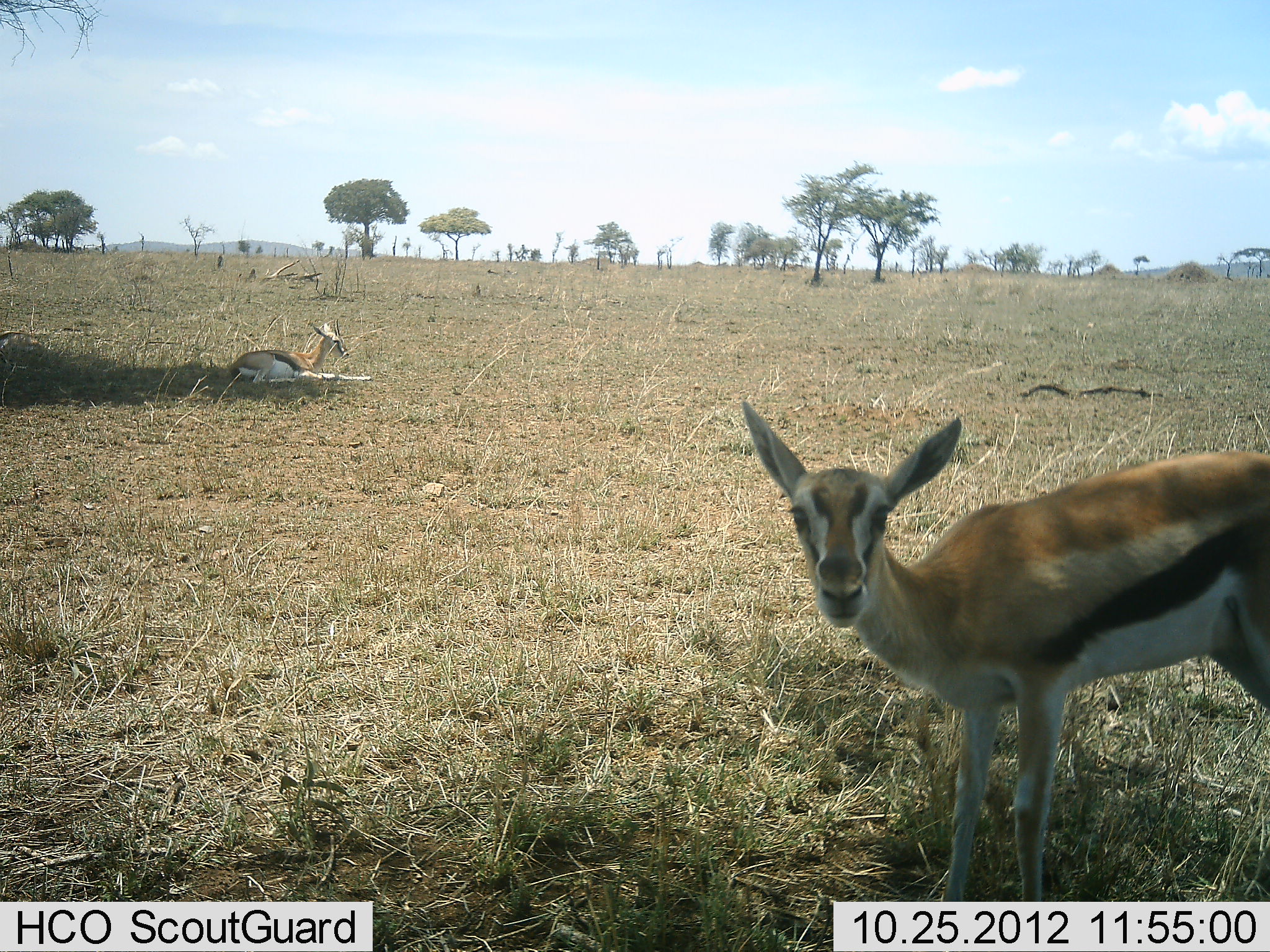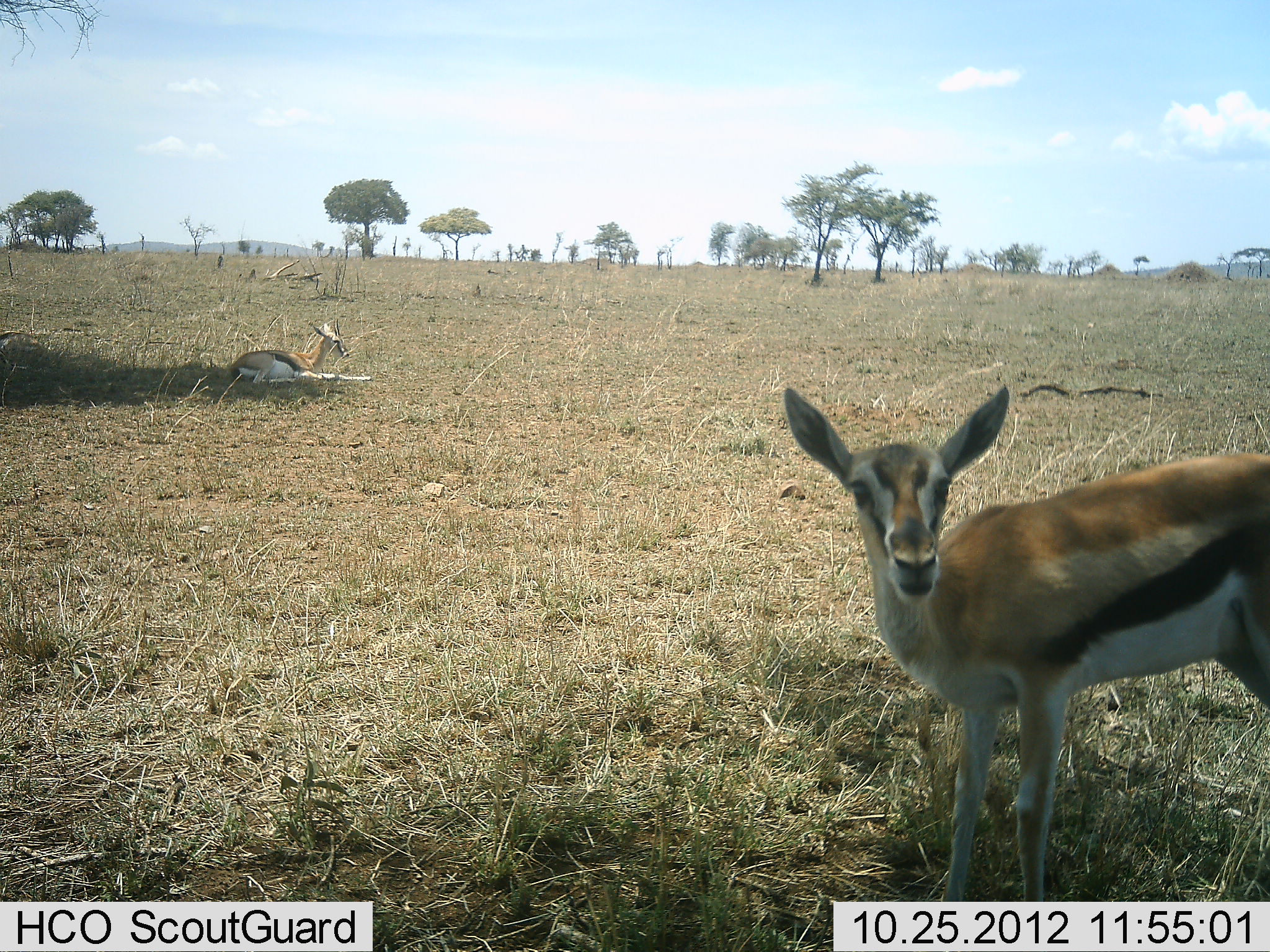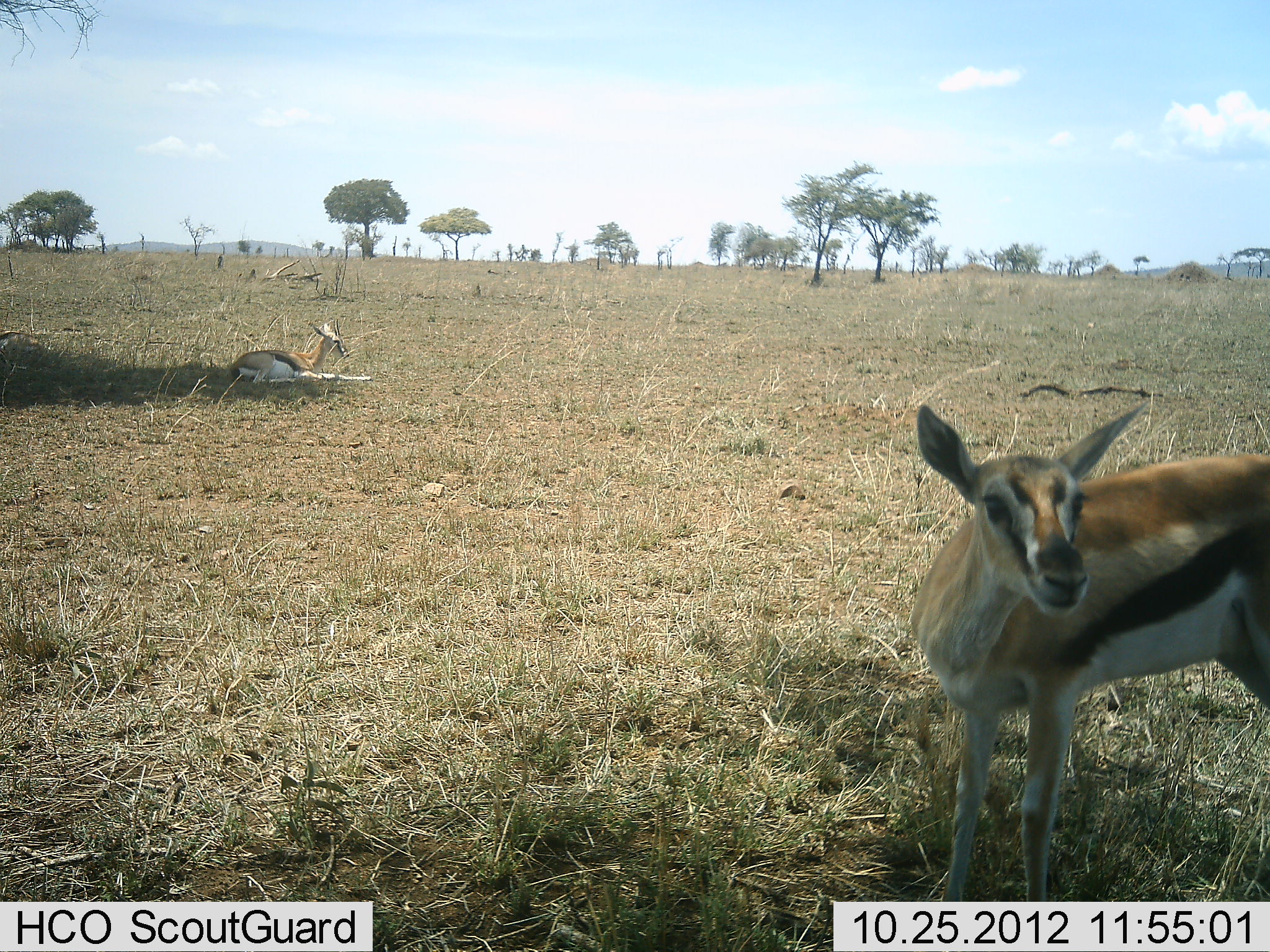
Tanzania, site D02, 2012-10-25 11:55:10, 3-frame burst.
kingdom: Animalia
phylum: Chordata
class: Mammalia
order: Artiodactyla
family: Bovidae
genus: Eudorcas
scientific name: Eudorcas thomsonii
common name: thomson's gazelle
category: gazellethomsons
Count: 2.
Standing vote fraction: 90%.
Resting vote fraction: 90%.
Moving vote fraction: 10%.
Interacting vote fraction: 0%.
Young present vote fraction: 20%.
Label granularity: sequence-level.